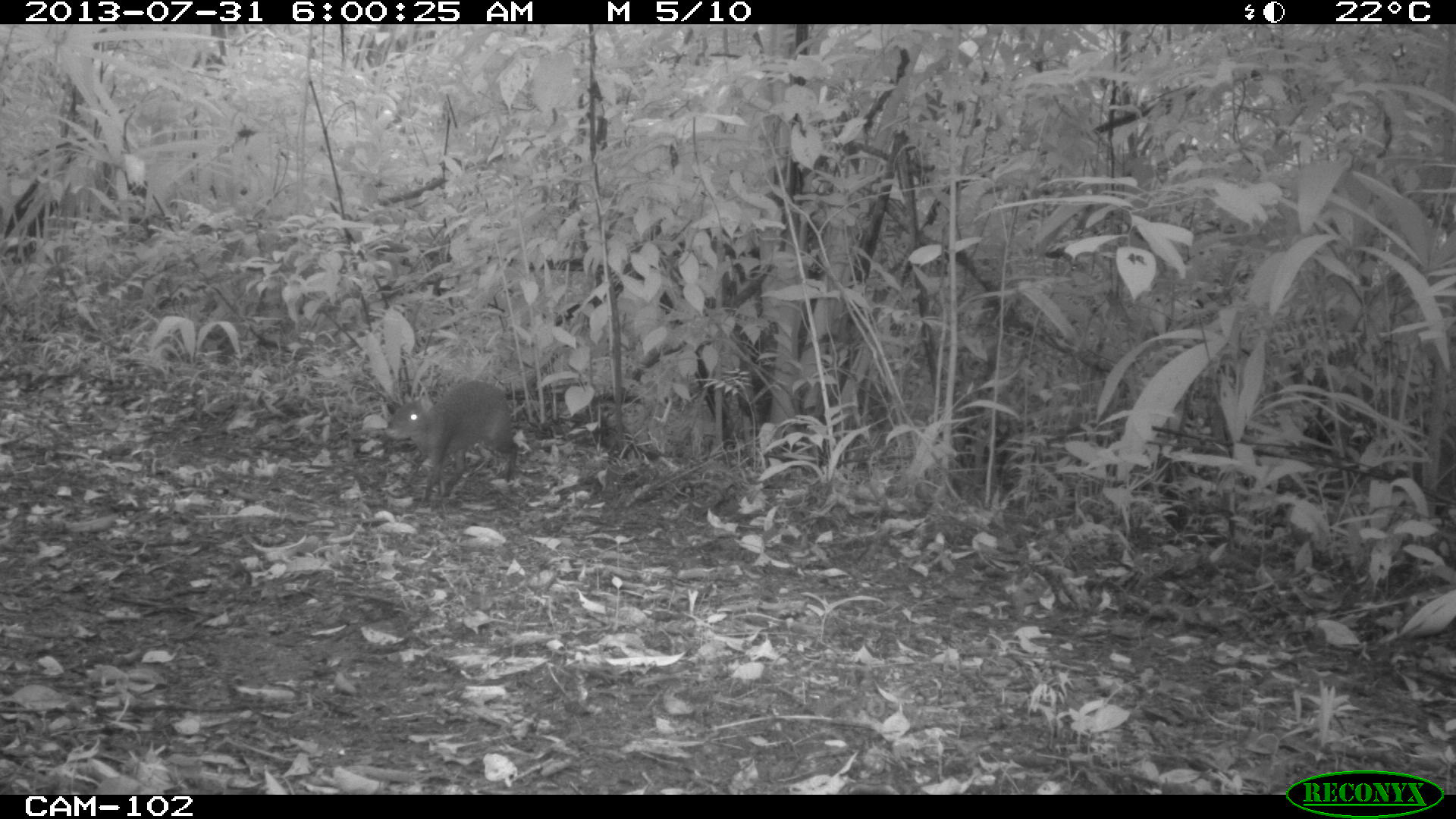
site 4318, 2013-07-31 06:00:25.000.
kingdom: Animalia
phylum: Chordata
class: Mammalia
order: Rodentia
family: Dasyproctidae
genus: Dasyprocta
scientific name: Dasyprocta punctata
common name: central american agouti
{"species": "Dasyprocta punctata (central american agouti)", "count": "1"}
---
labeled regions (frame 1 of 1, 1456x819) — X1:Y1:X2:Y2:
dasyprocta punctata: 384:379:518:501